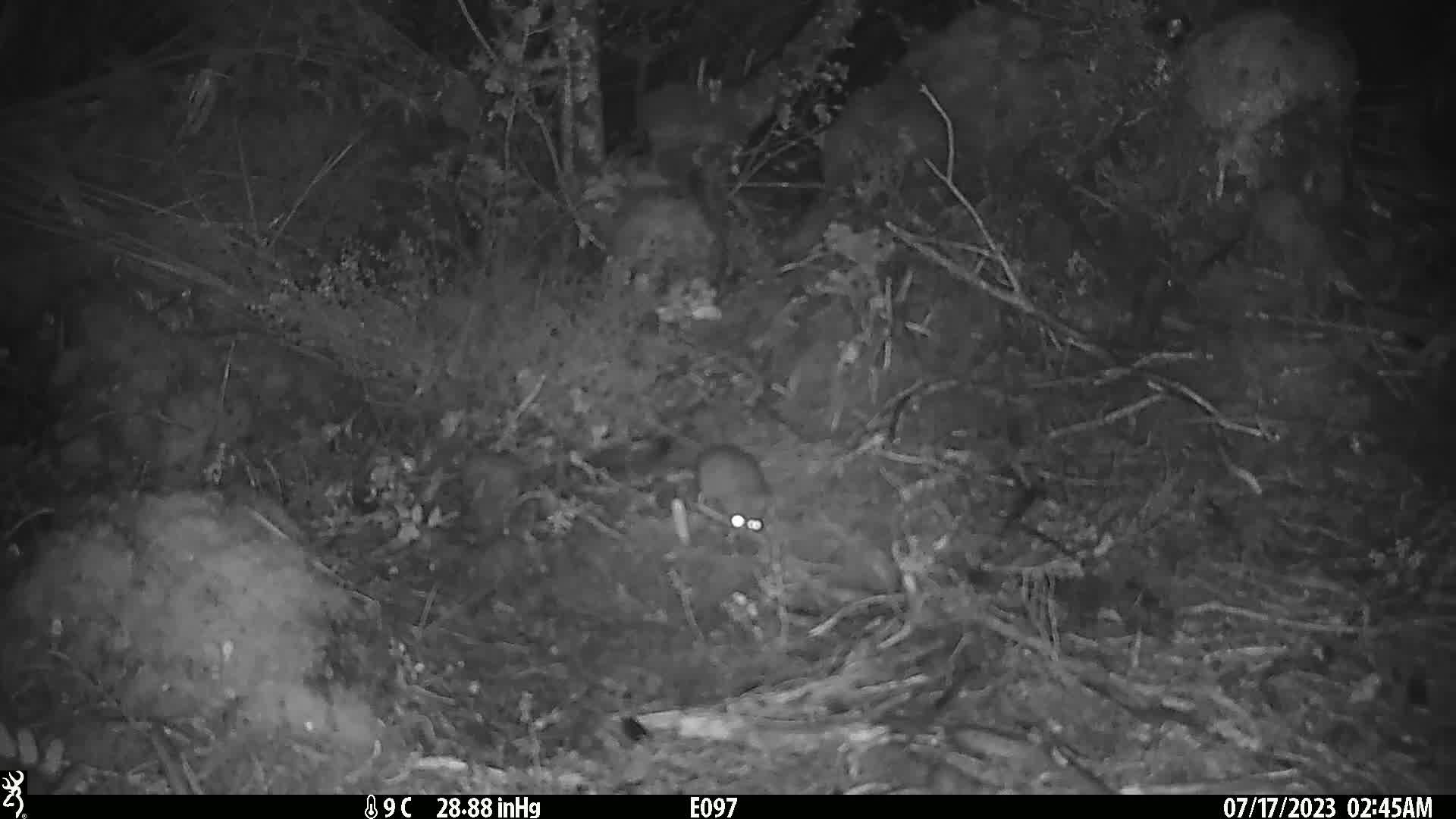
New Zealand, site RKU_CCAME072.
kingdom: Animalia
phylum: Chordata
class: Mammalia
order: Rodentia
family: Muridae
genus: Rattus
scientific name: Rattus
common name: rat